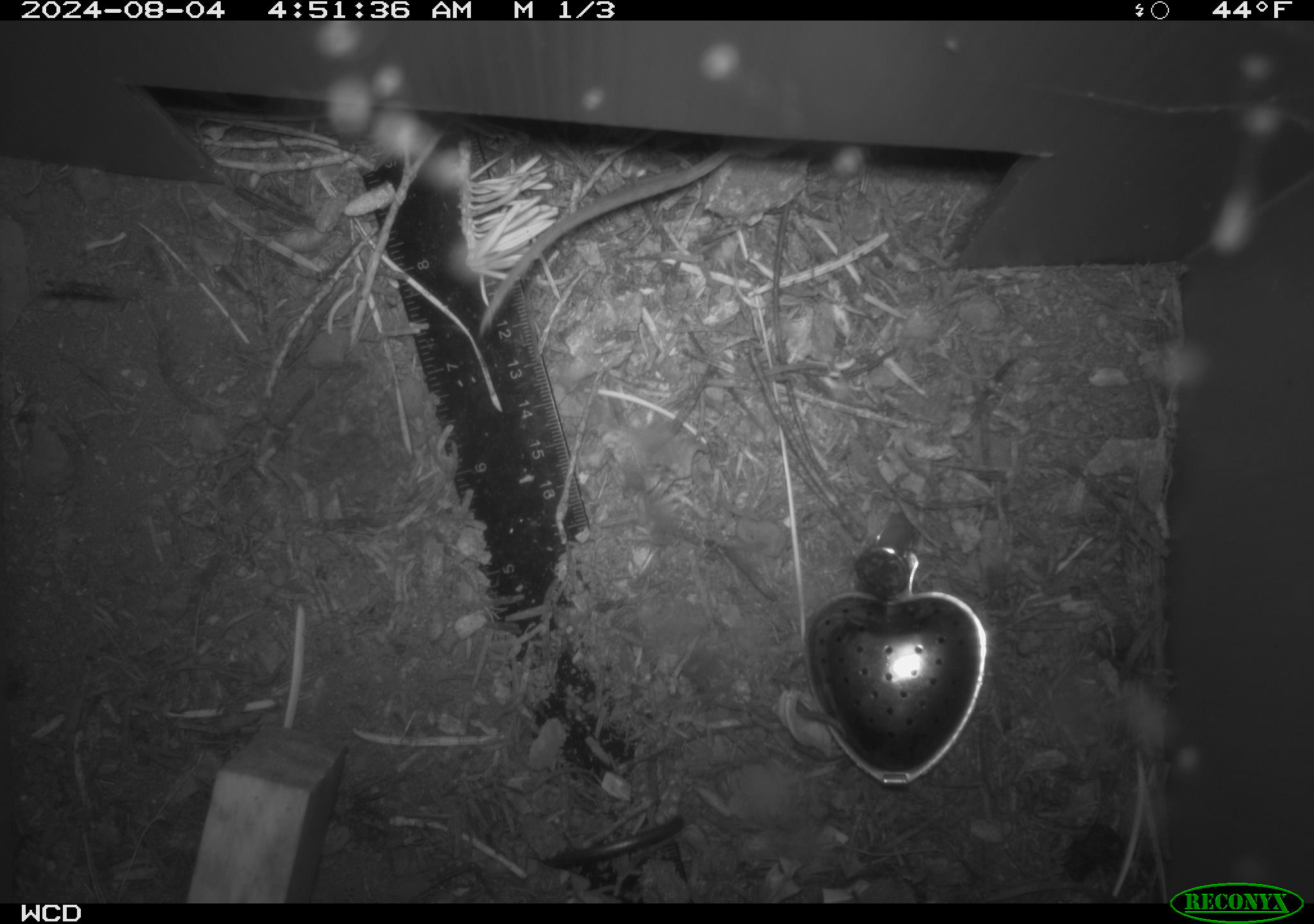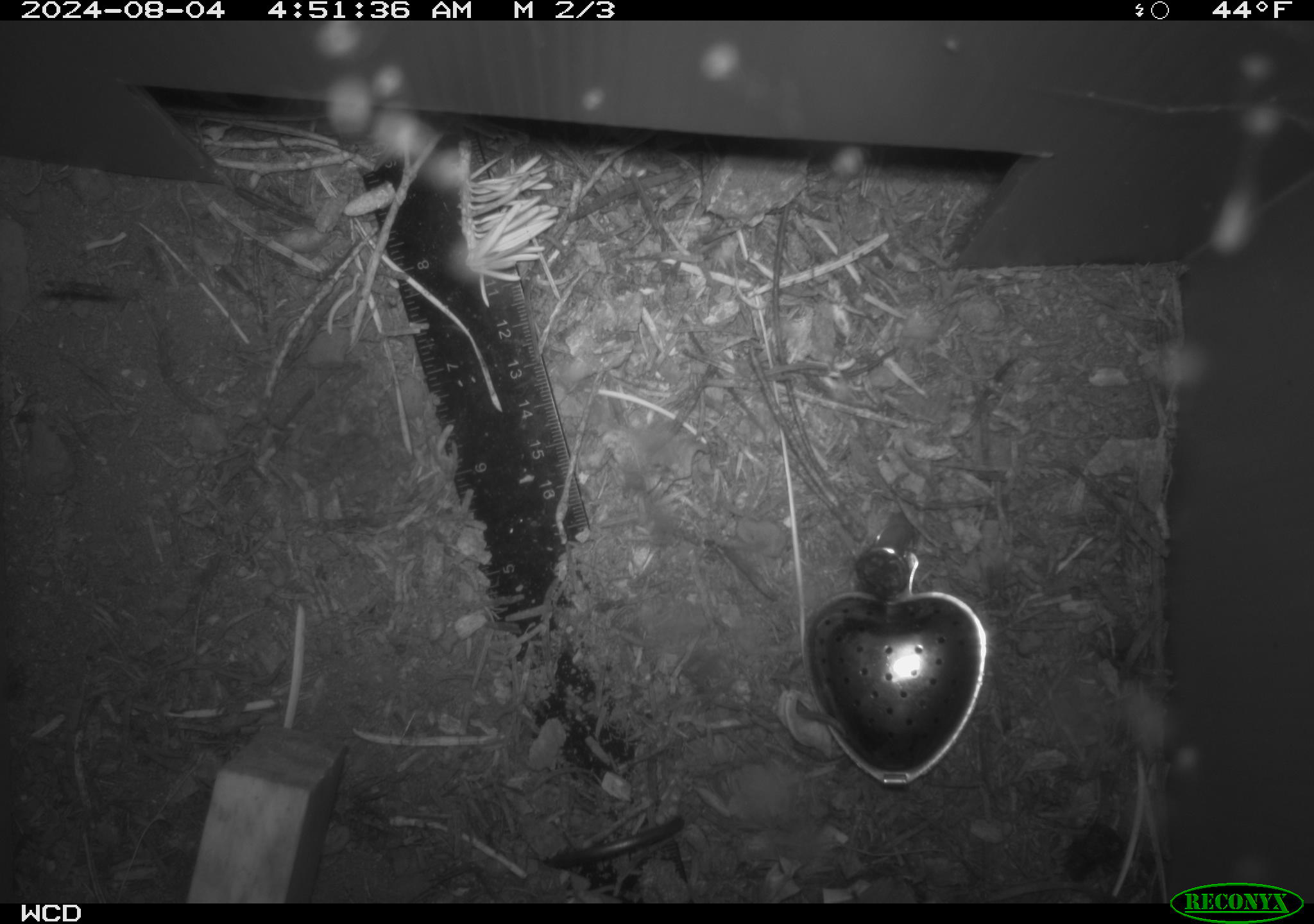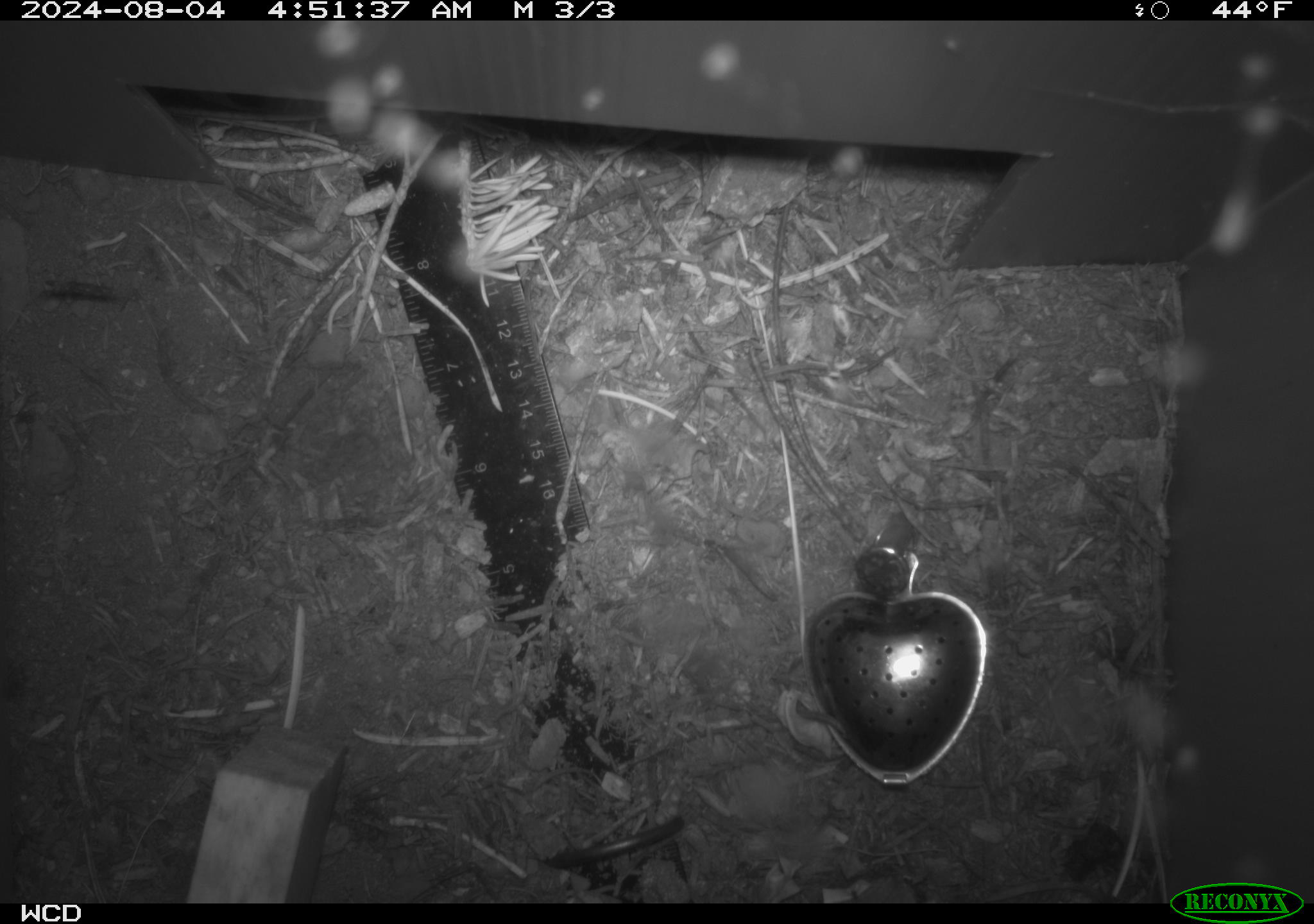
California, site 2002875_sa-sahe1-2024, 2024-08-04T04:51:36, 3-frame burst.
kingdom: Animalia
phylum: Chordata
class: Mammalia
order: Rodentia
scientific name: Rodentia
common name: rodent